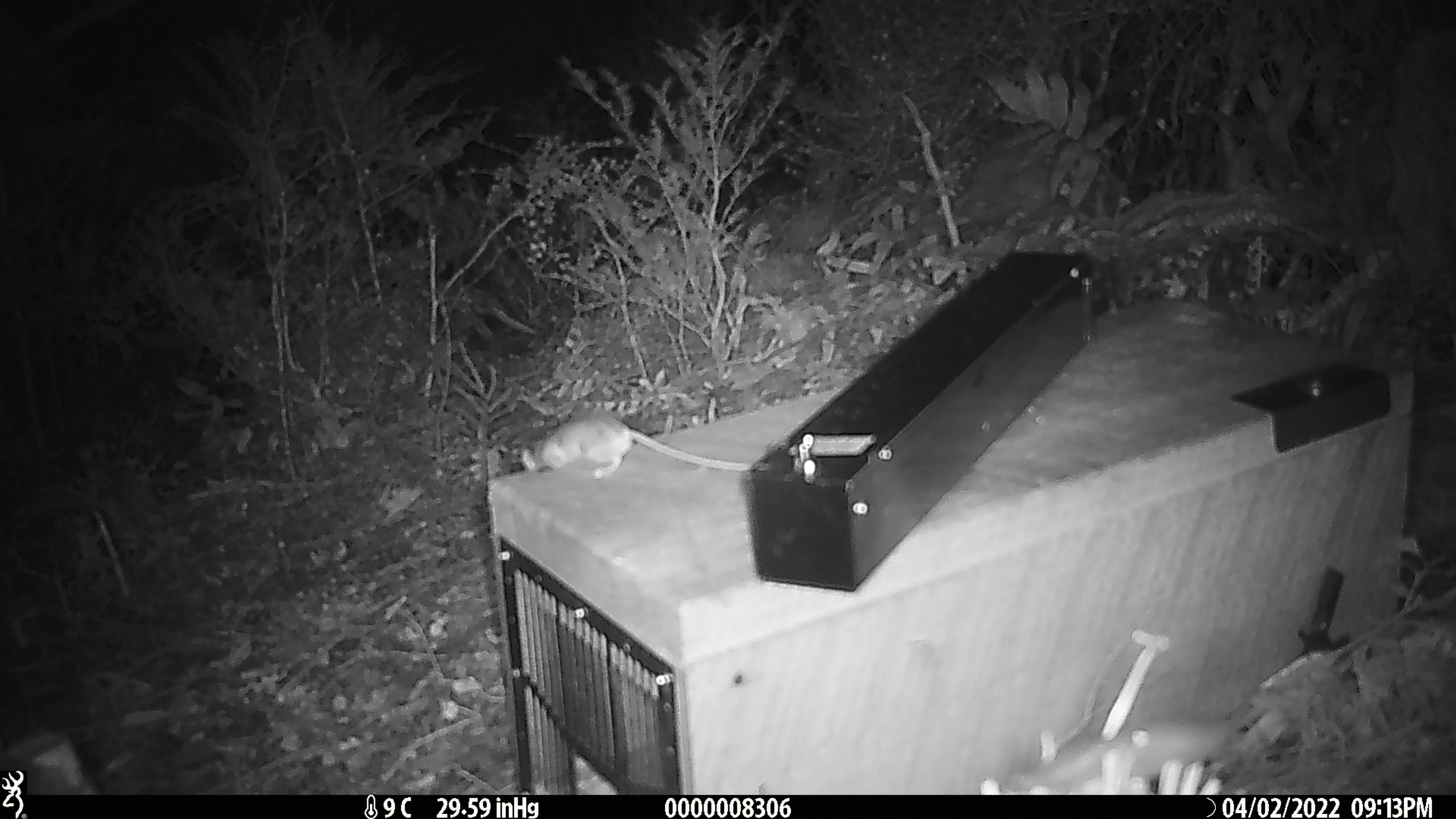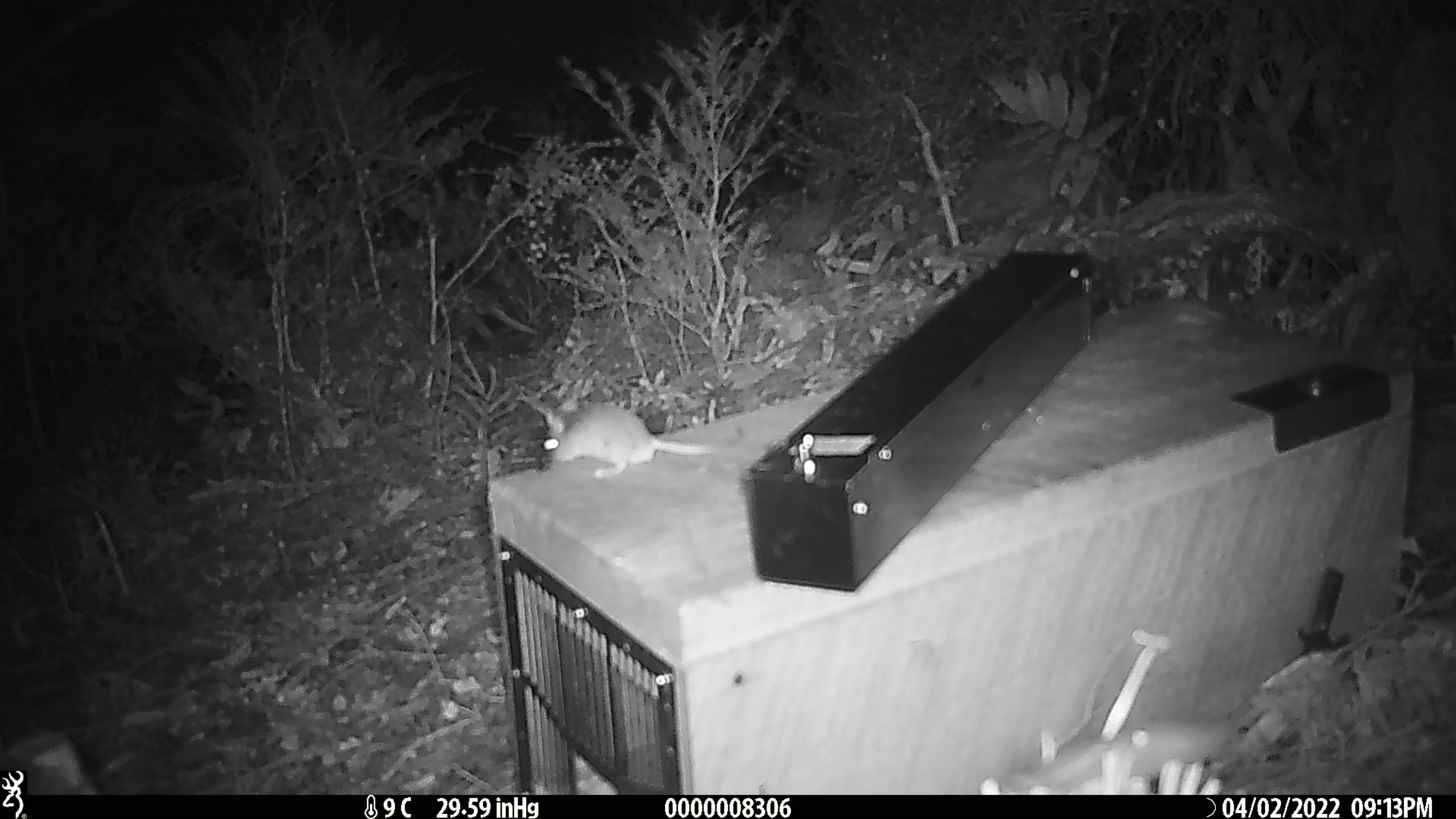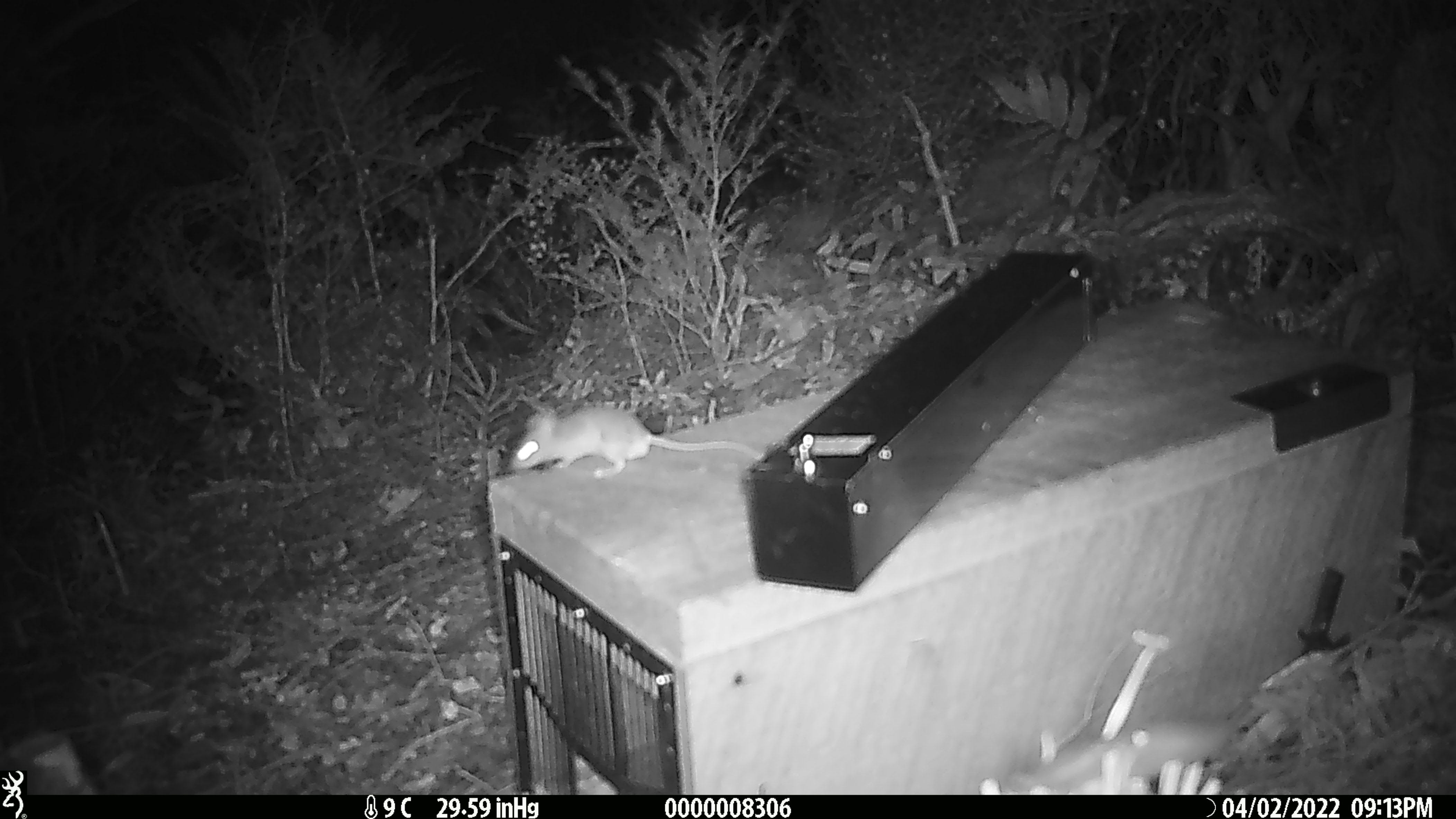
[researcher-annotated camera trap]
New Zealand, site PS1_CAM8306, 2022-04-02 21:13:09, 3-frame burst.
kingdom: Animalia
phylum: Chordata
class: Mammalia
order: Rodentia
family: Muridae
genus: Mus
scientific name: Mus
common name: mouse